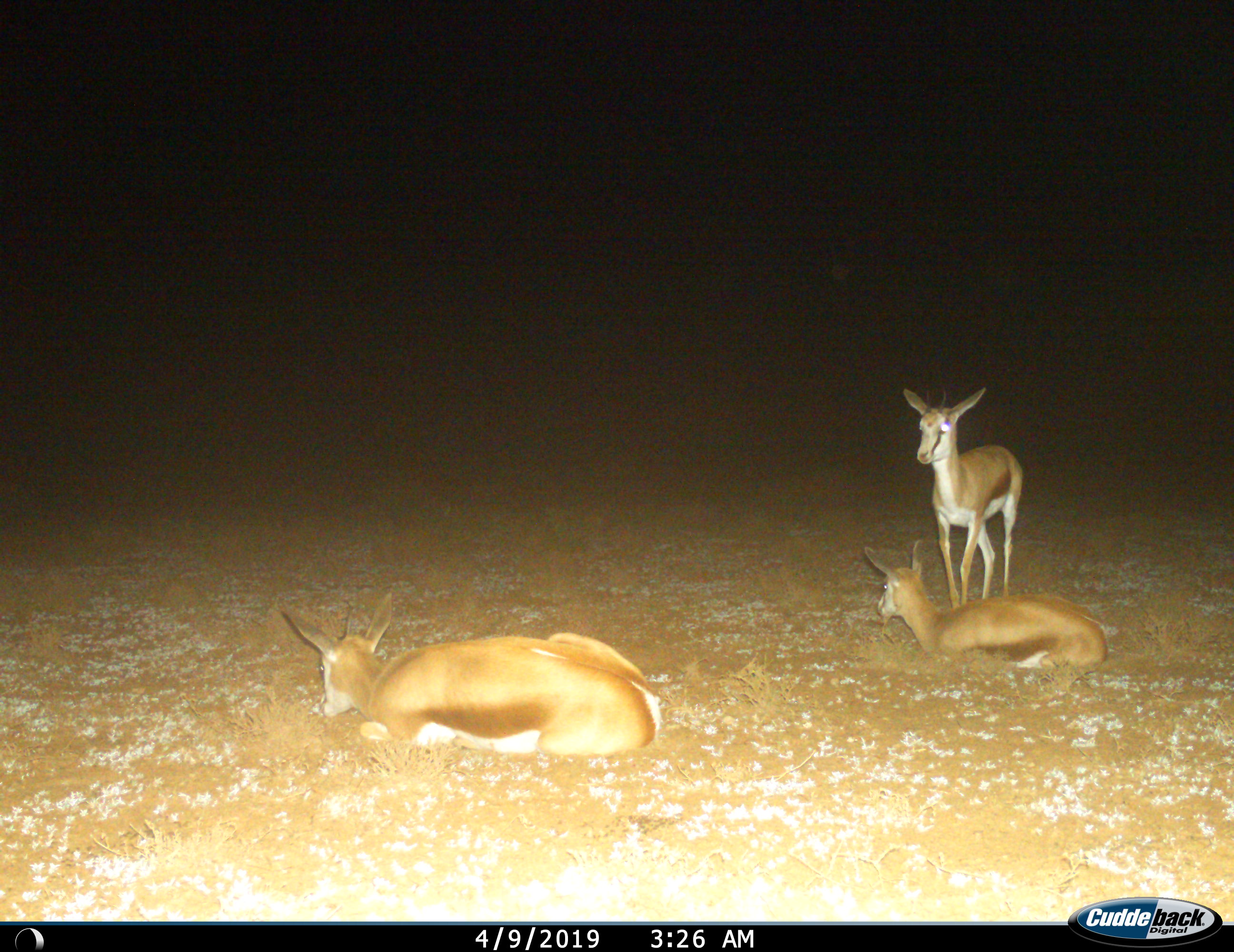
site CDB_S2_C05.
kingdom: Animalia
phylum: Chordata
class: Mammalia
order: Artiodactyla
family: Bovidae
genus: Antidorcas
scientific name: Antidorcas marsupialis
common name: springbok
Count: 3.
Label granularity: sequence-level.